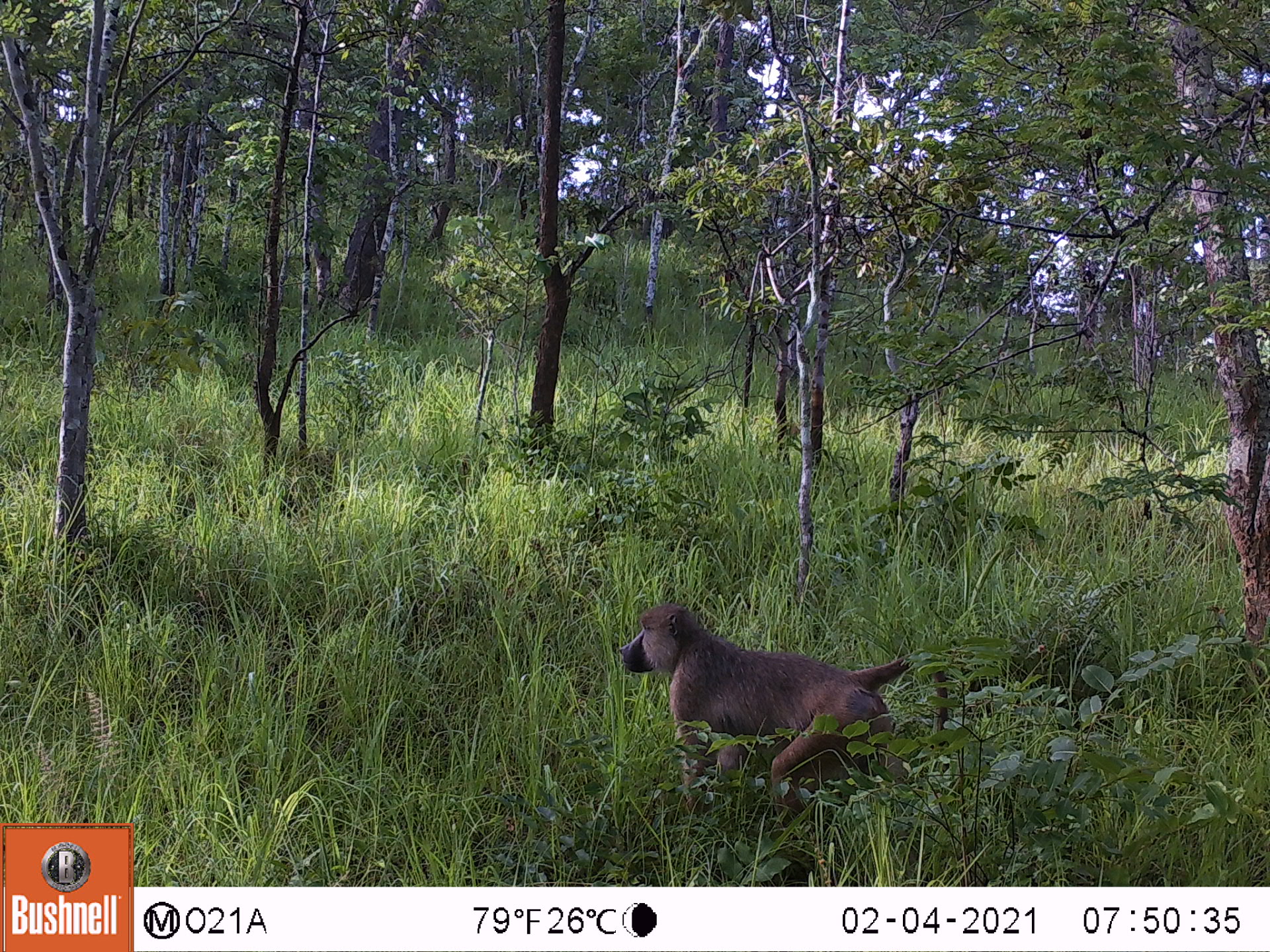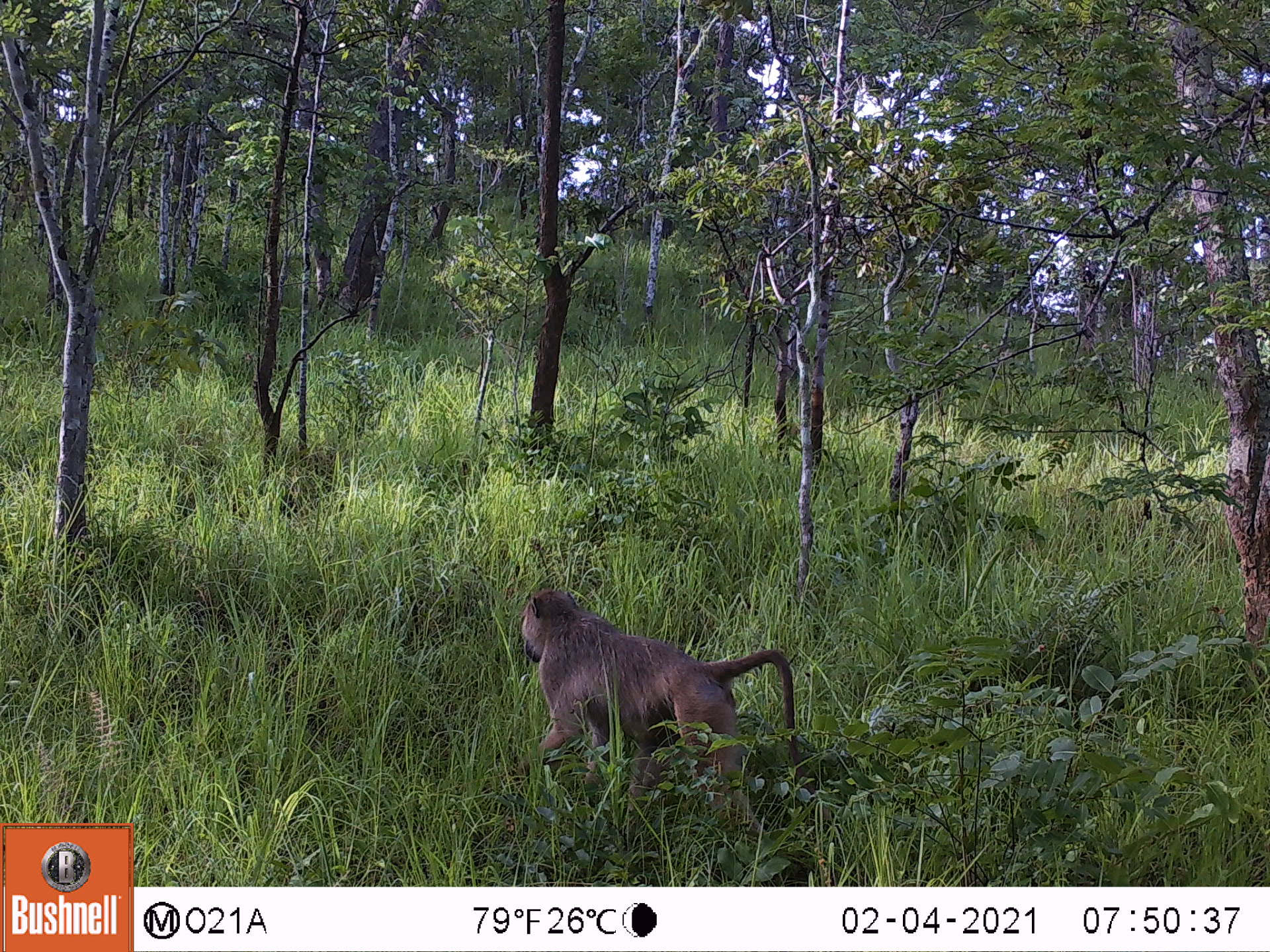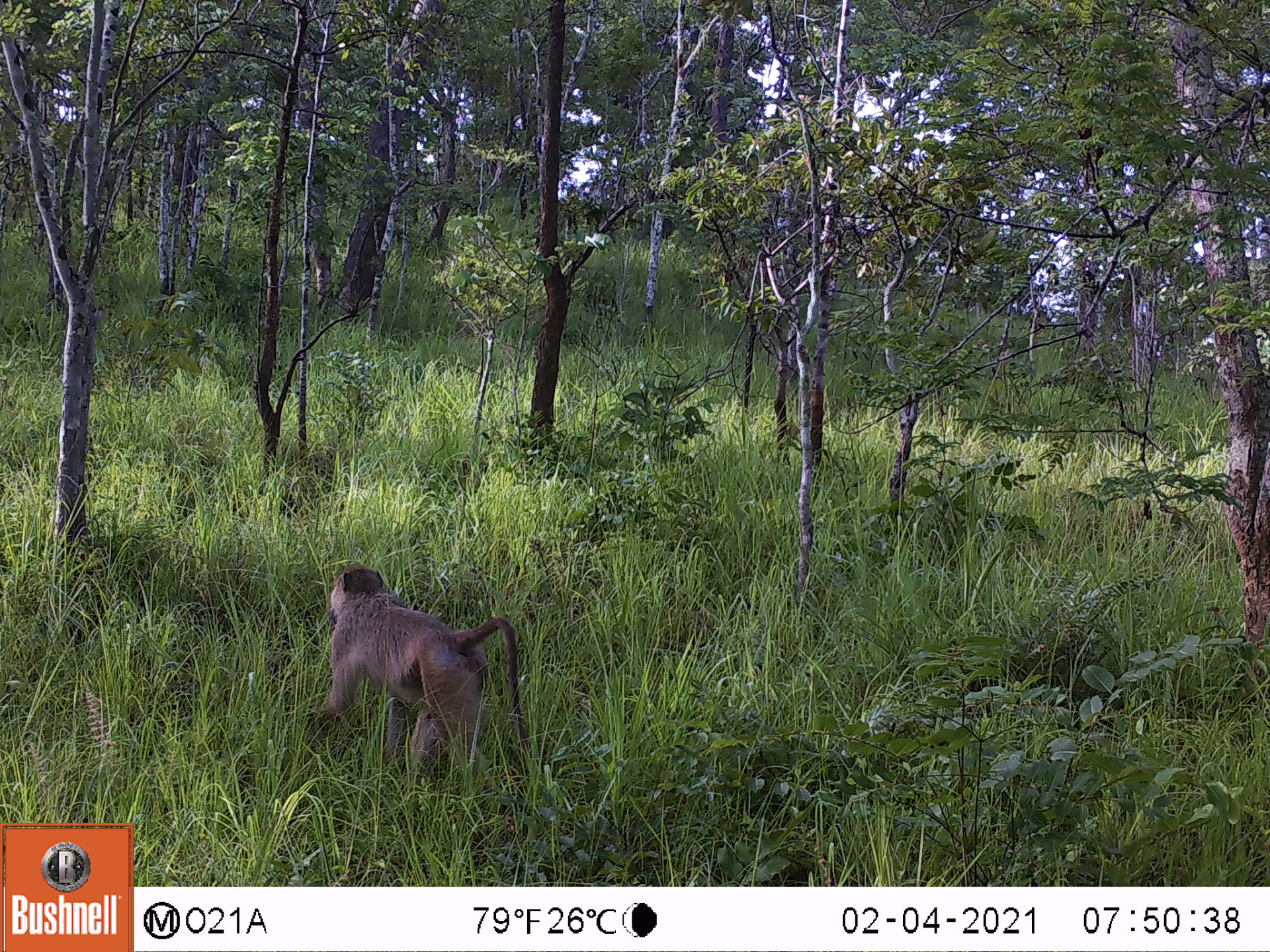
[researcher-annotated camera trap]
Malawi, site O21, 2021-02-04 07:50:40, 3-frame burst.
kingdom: Animalia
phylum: Chordata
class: Mammalia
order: Primates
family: Cercopithecidae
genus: Papio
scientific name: Papio cynocephalus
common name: yellow baboon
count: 1